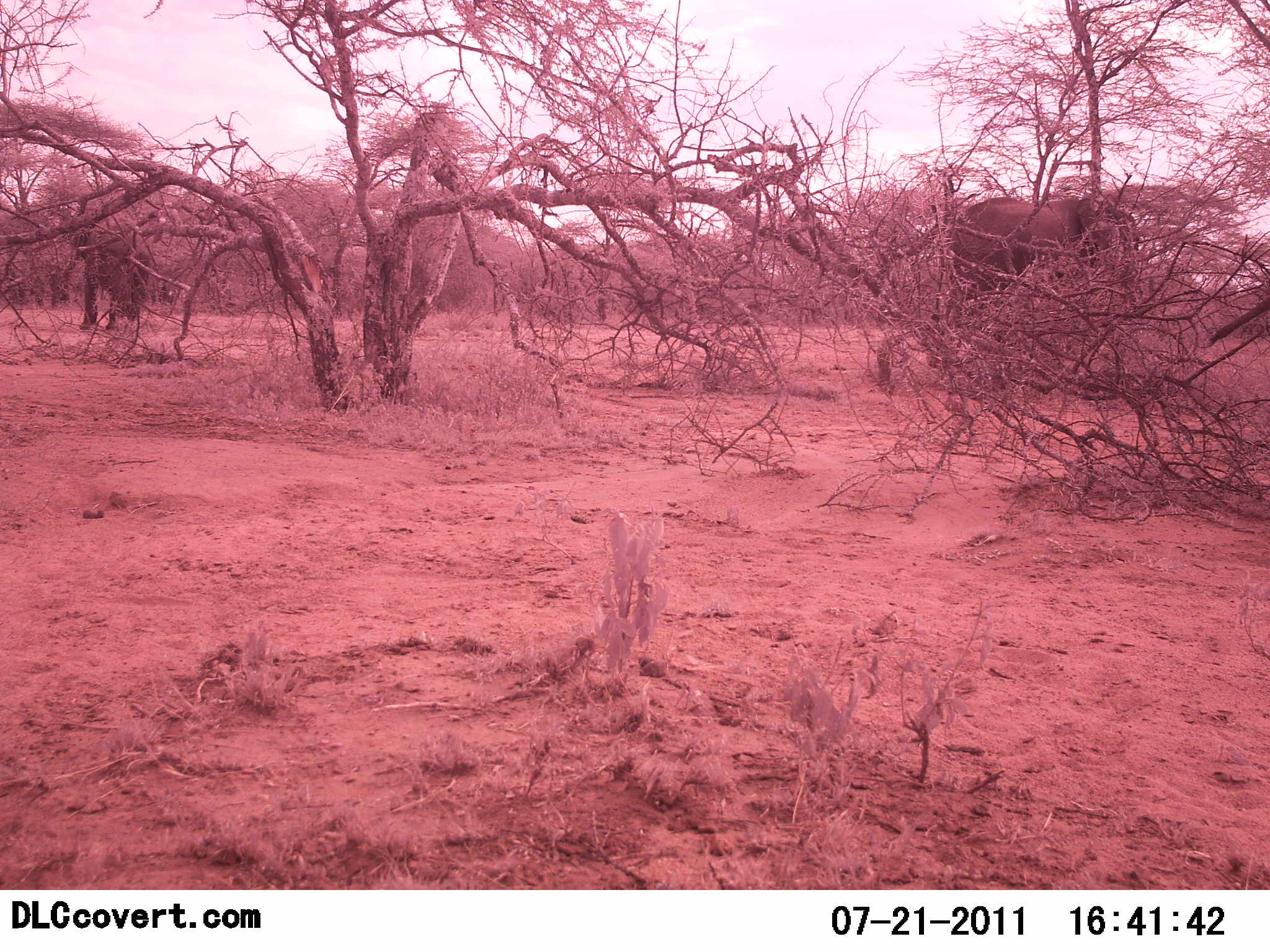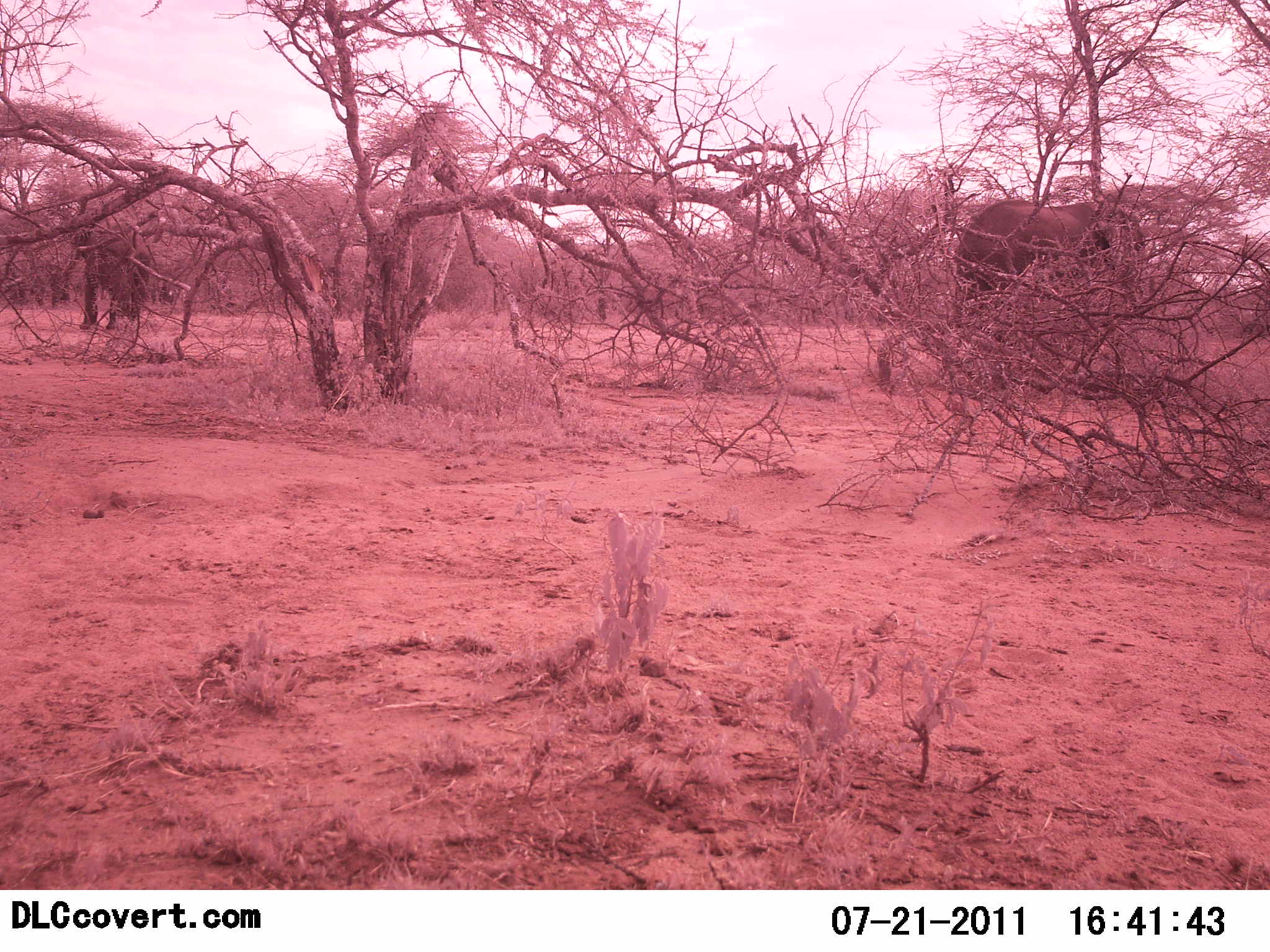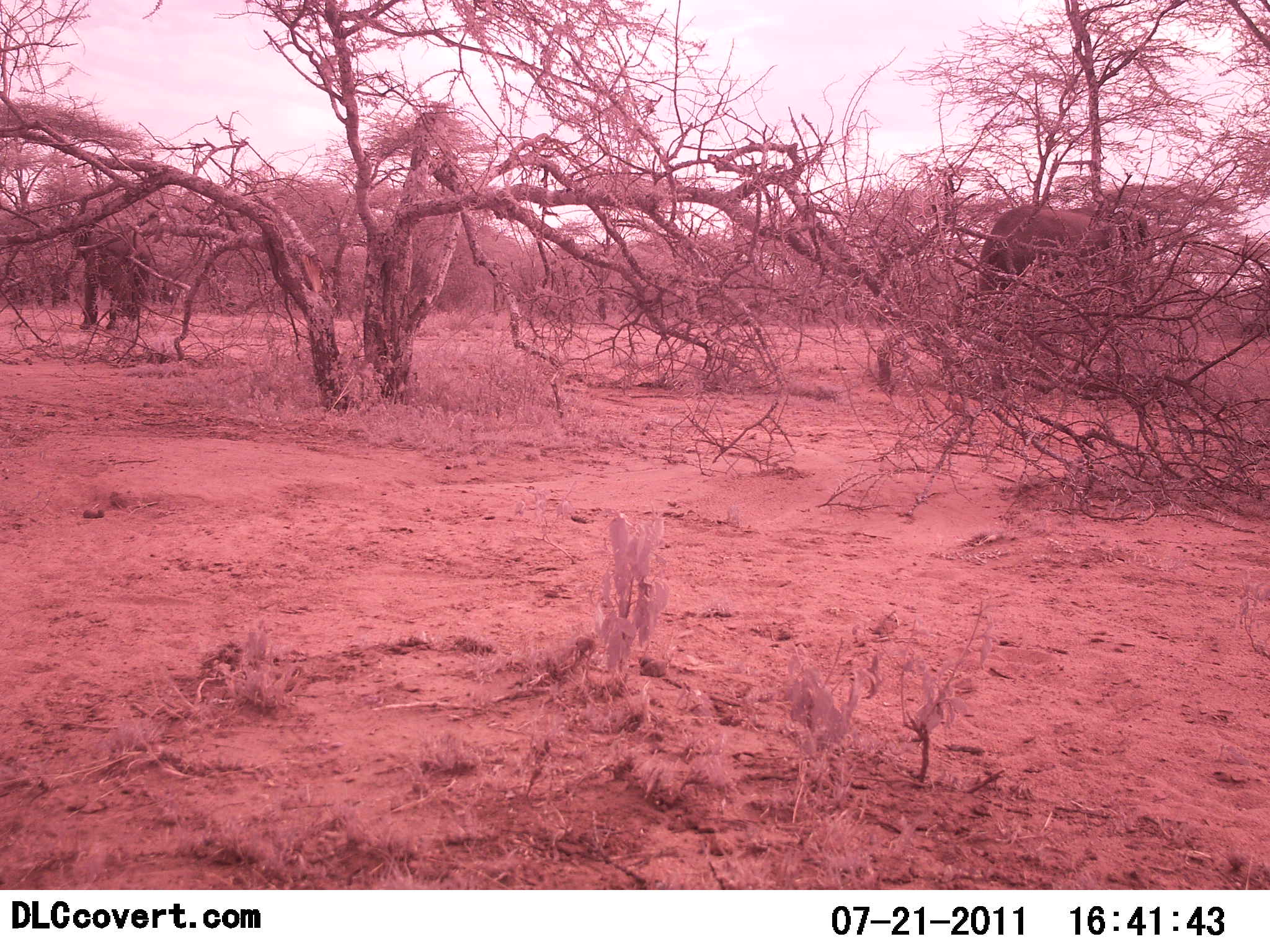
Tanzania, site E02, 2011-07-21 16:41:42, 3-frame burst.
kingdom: Animalia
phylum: Chordata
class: Mammalia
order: Proboscidea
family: Elephantidae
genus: Loxodonta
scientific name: Loxodonta africana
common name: african bush elephant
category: elephant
Elephant (african bush elephant) (Loxodonta africana), count 2. Behavior (volunteer vote fractions): standing 45%, resting 9%, moving 91%, interacting 0%. Young present (vote fraction): 0%. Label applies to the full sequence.